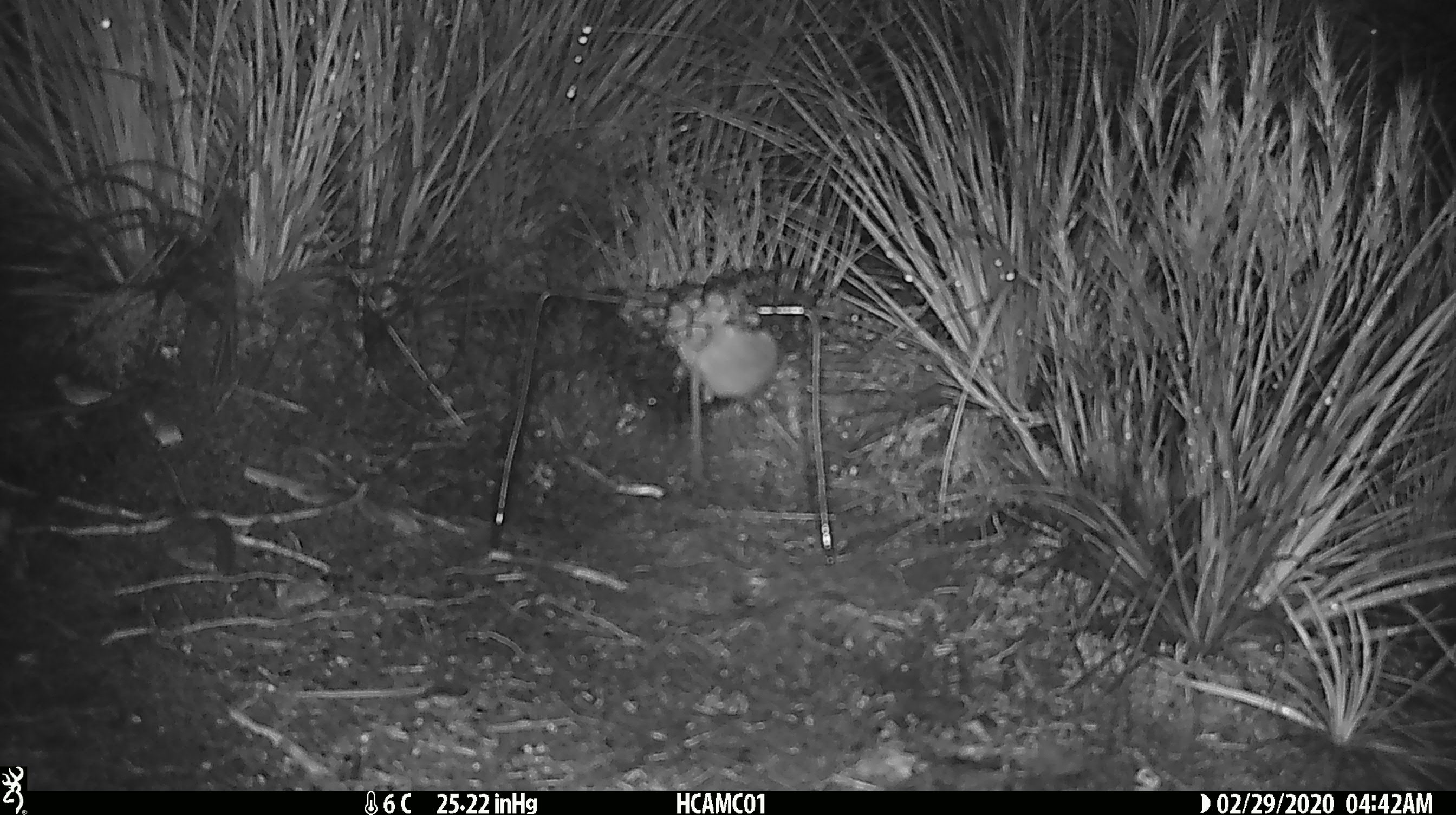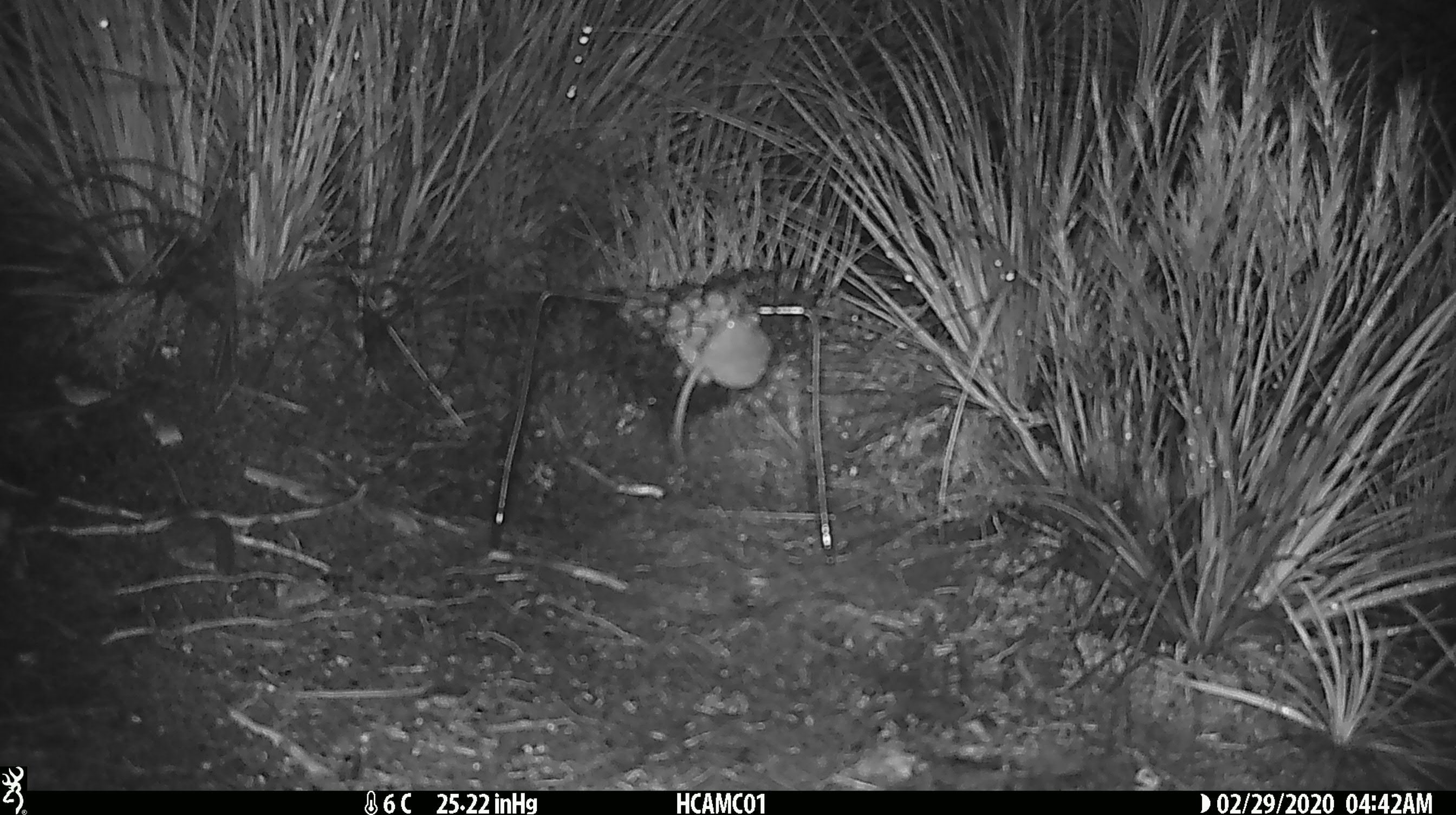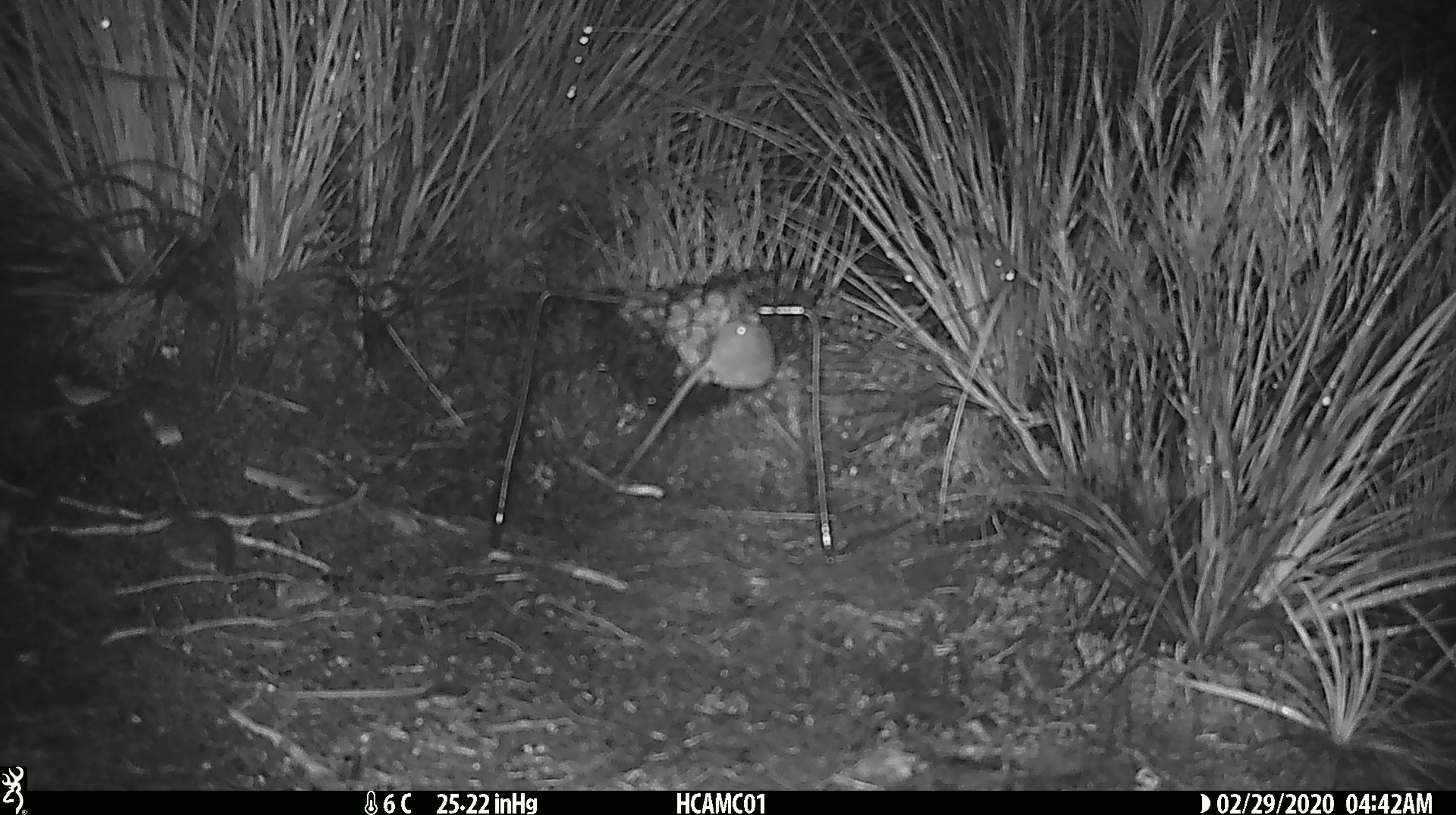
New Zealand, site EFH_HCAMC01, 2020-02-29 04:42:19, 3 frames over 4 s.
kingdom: Animalia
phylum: Chordata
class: Mammalia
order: Rodentia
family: Muridae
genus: Mus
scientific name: Mus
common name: mouse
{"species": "mouse (Mus)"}